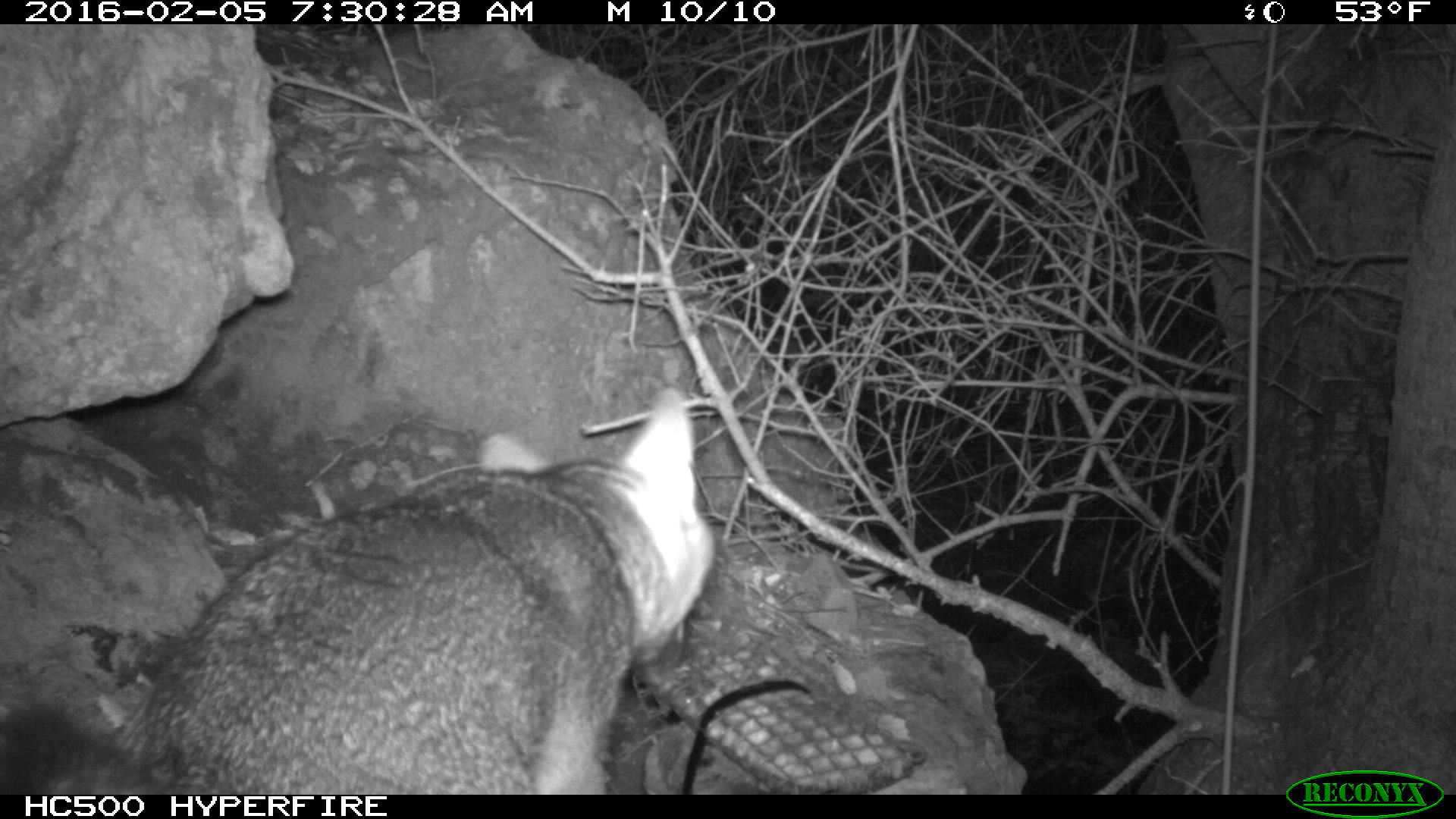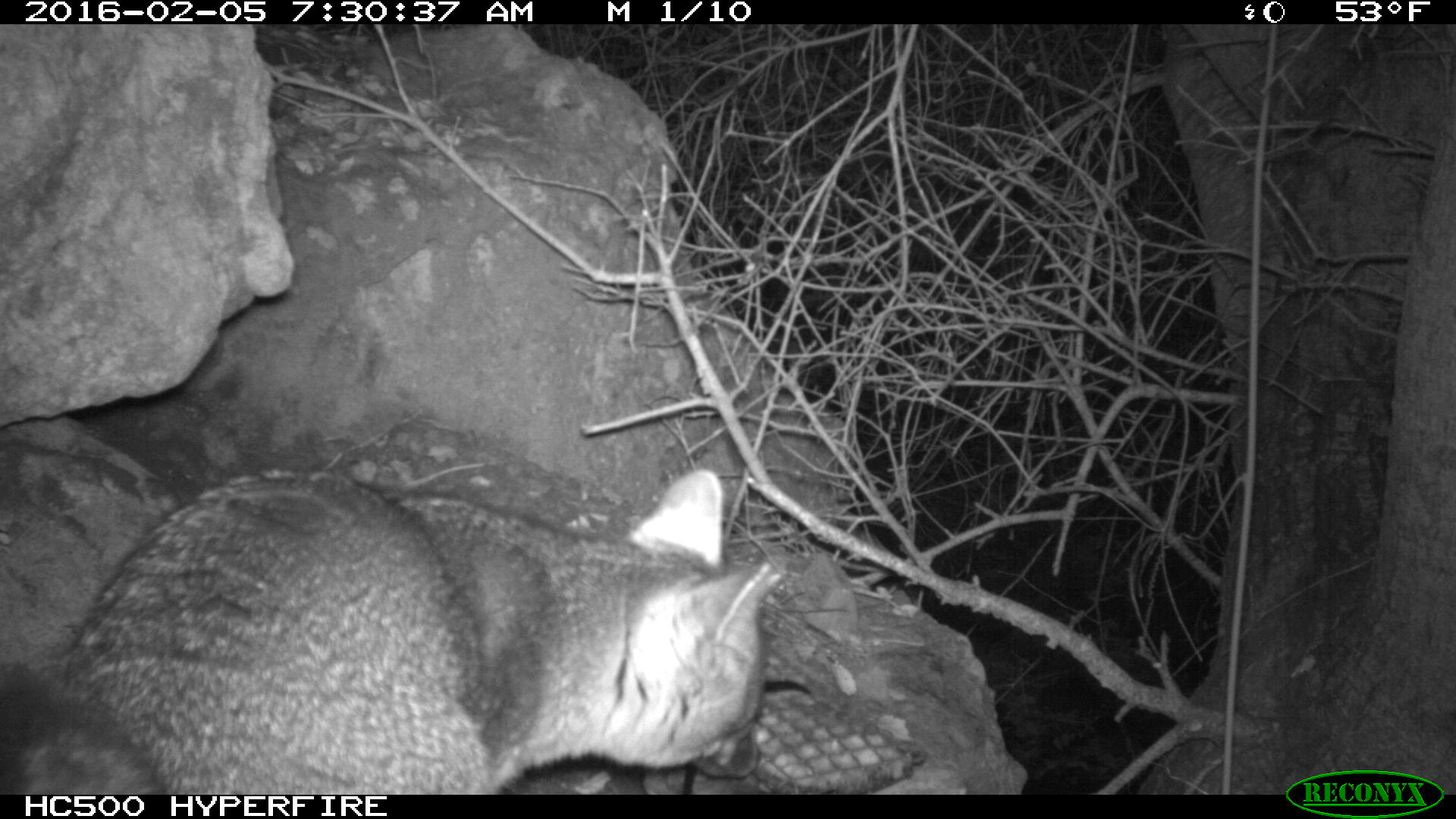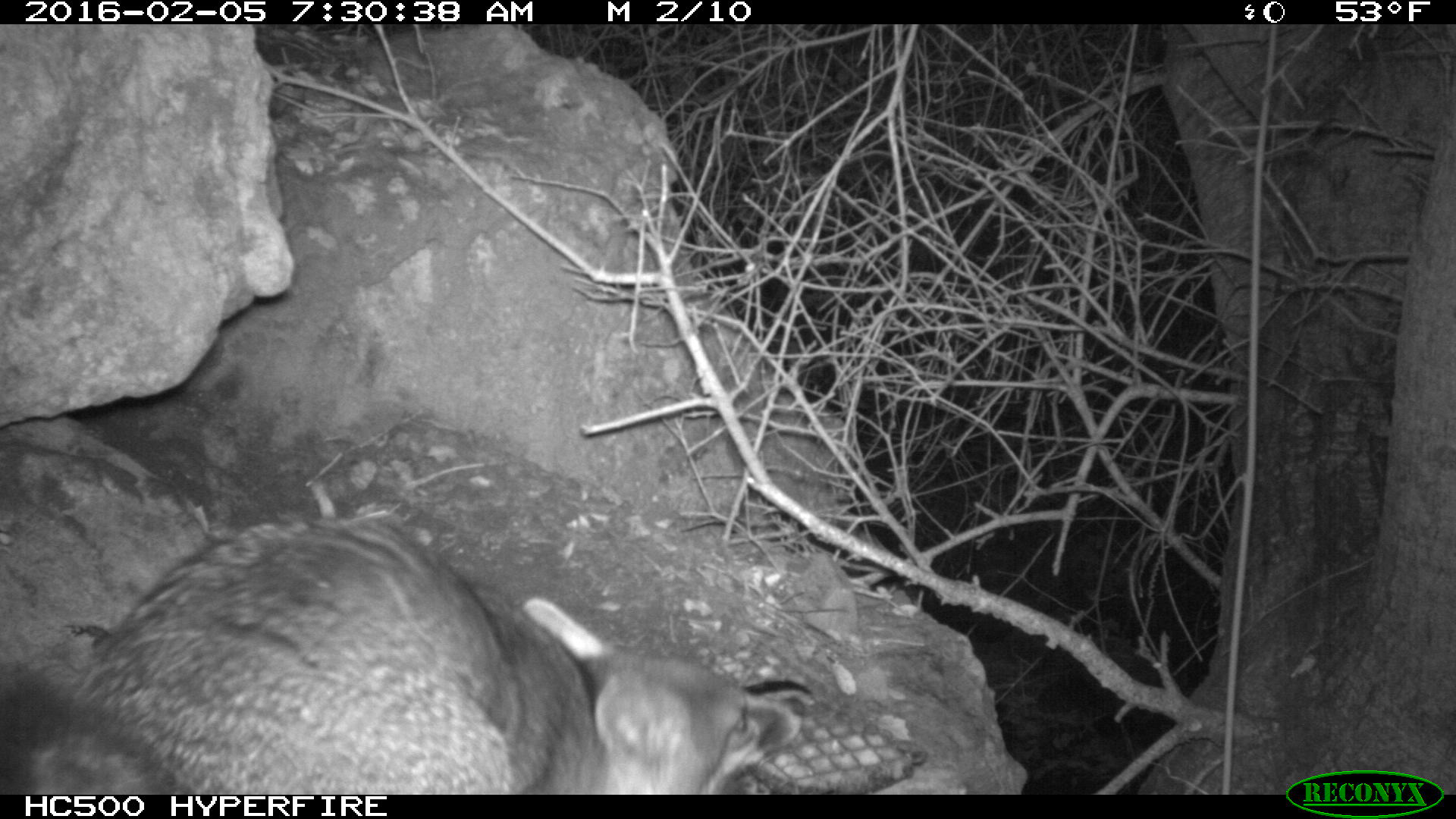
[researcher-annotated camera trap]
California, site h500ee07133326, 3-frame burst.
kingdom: Animalia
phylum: Chordata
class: Mammalia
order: Carnivora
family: Canidae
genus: Urocyon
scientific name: Urocyon littoralis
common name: island fox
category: fox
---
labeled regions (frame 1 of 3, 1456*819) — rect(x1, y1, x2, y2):
fox: rect(0, 384, 716, 793)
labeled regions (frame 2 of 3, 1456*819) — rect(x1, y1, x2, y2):
fox: rect(3, 467, 783, 793)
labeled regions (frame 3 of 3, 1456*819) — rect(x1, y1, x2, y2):
fox: rect(0, 511, 806, 794)